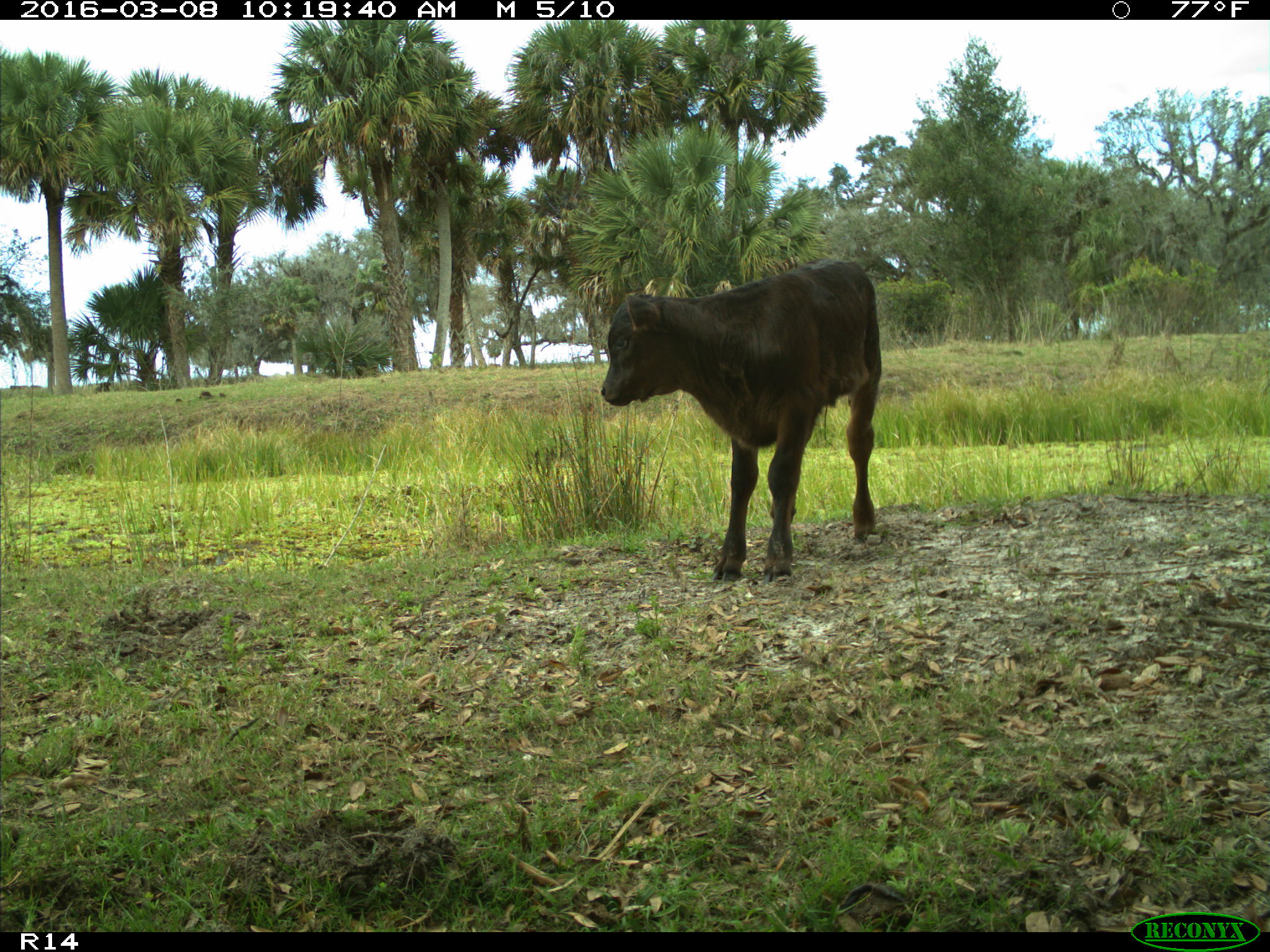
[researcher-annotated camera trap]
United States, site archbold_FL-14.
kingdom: Animalia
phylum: Chordata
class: Mammalia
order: Artiodactyla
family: Bovidae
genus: Bos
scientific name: Bos taurus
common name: domestic cow